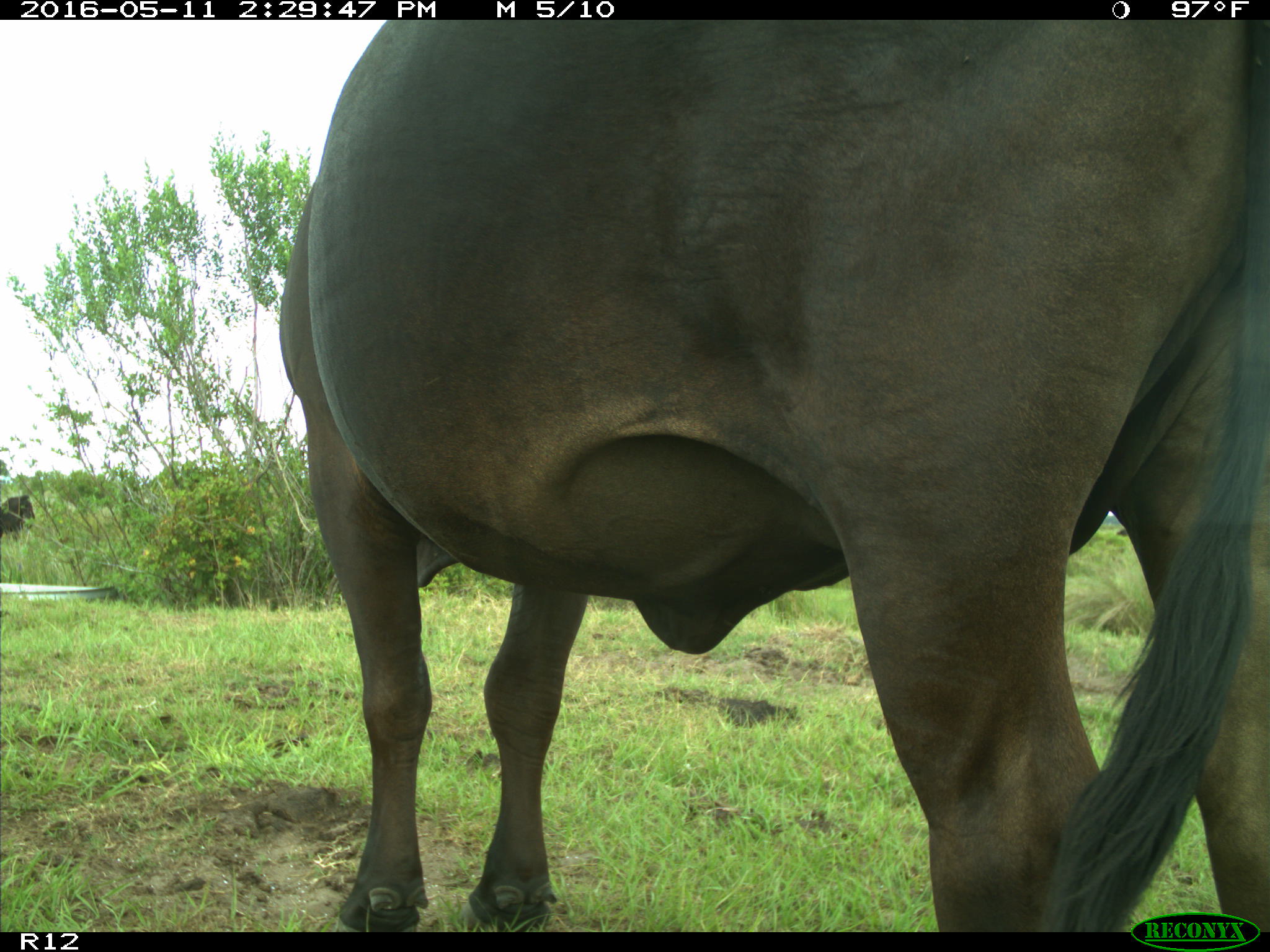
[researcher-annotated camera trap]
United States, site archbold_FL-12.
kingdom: Animalia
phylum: Chordata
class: Mammalia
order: Artiodactyla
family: Bovidae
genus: Bos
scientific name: Bos taurus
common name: domestic cow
Bos taurus (domestic cow).